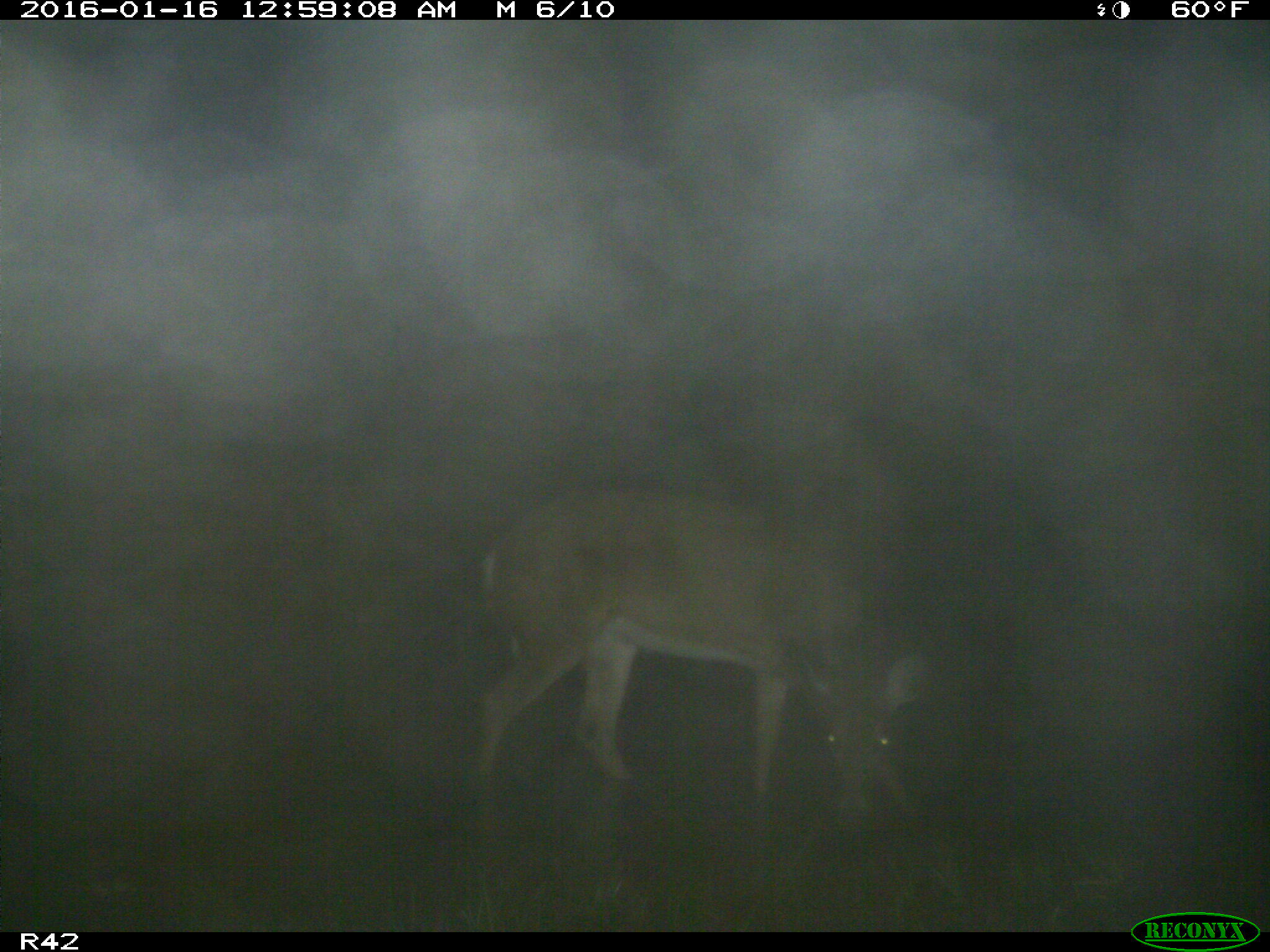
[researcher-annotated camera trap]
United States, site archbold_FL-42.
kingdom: Animalia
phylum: Chordata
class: Mammalia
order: Artiodactyla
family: Cervidae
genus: Odocoileus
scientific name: Odocoileus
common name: deer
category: unidentified deer